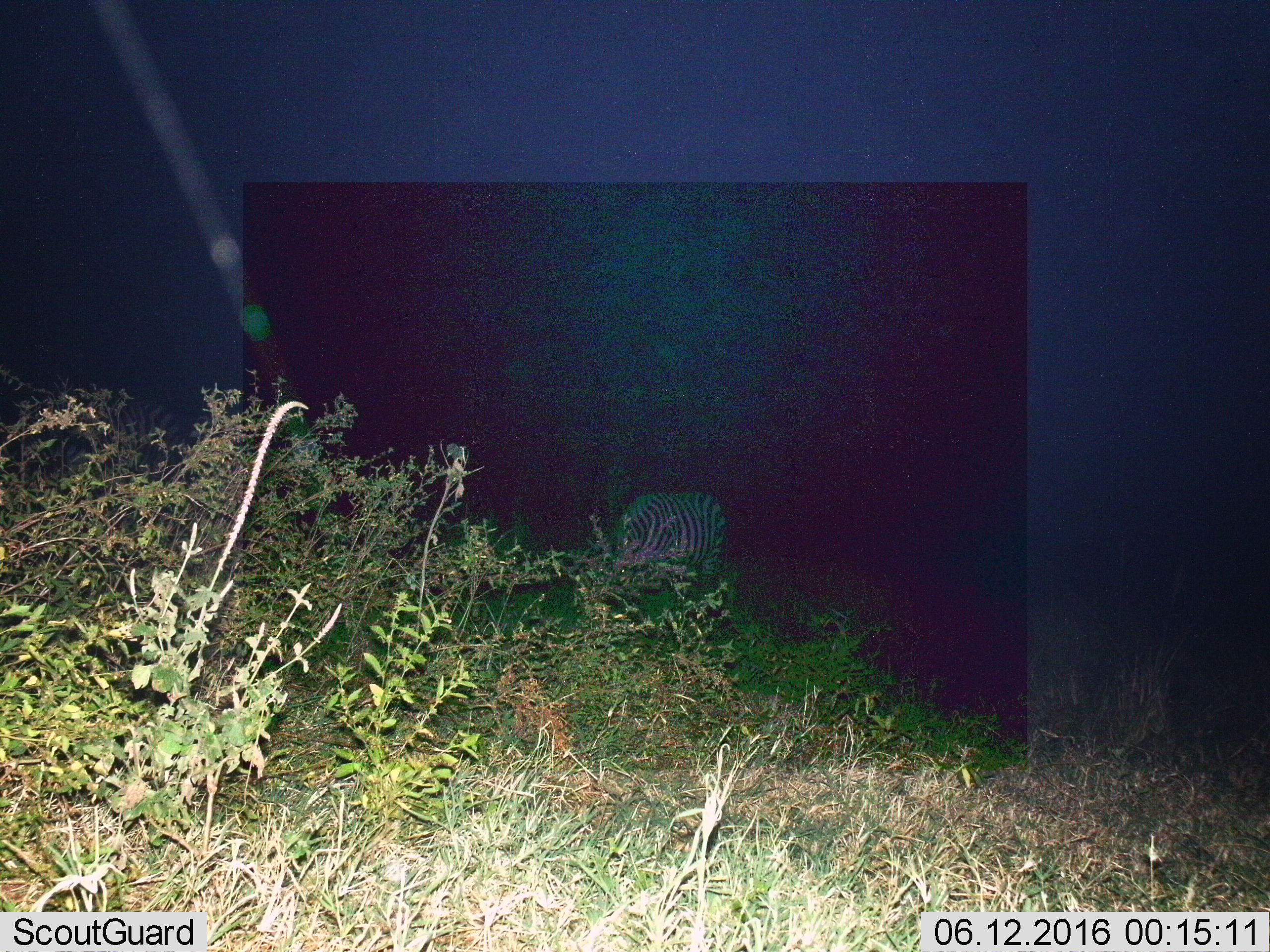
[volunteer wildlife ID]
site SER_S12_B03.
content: unidentified animal